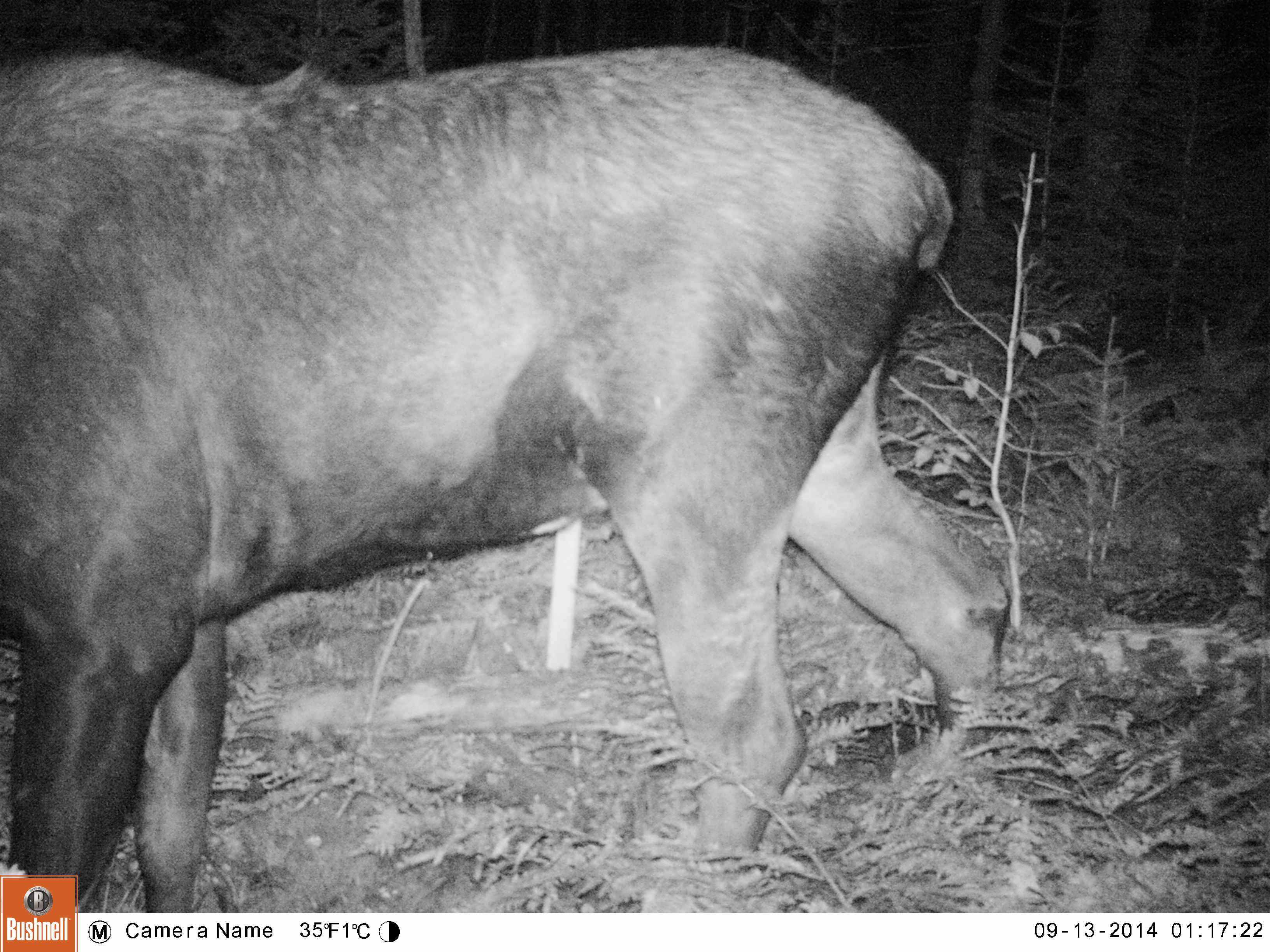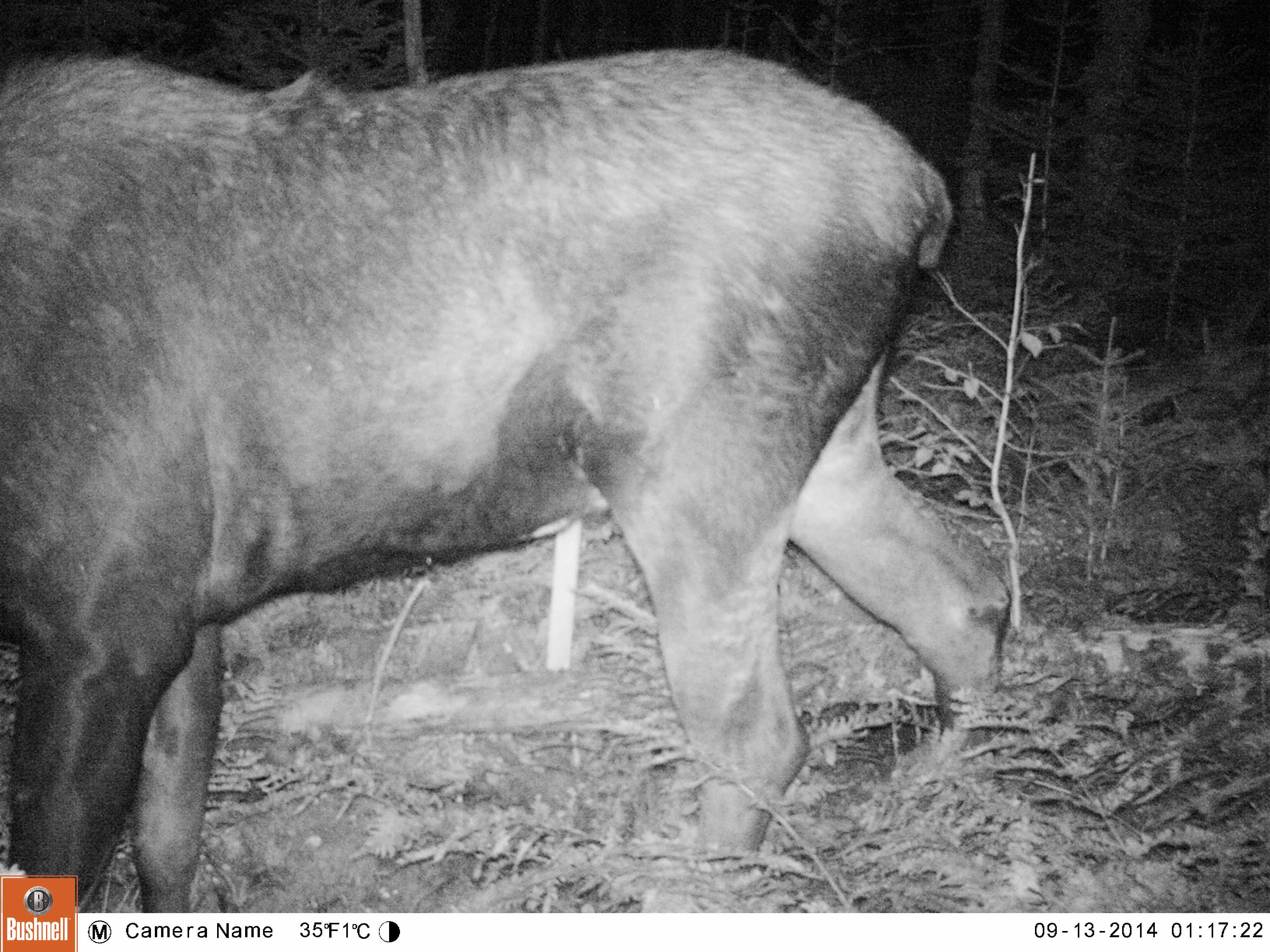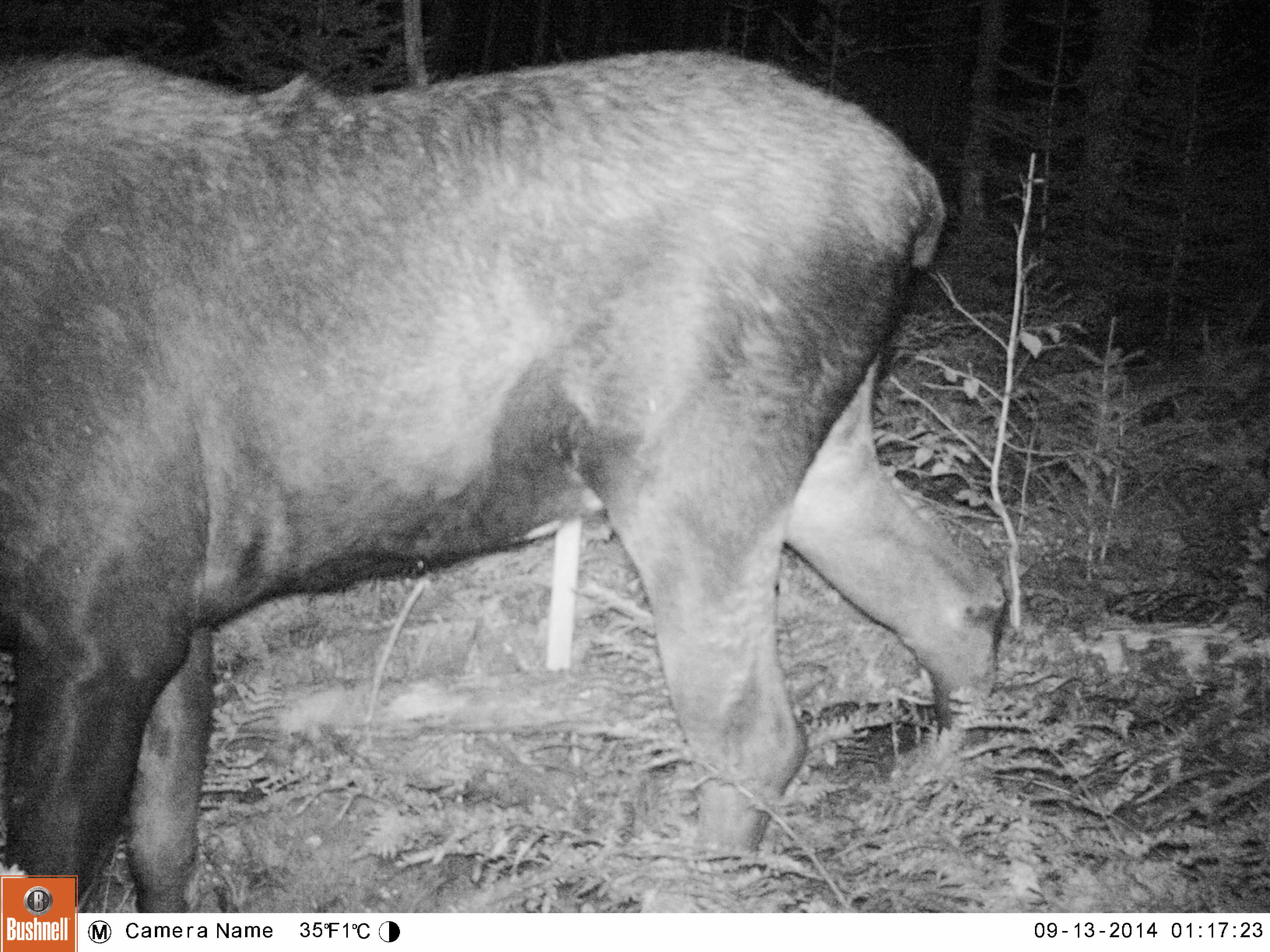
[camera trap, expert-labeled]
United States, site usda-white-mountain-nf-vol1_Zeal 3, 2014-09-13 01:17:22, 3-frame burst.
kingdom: Animalia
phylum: Chordata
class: Mammalia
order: Artiodactyla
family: Cervidae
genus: Alces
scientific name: Alces alces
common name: moose